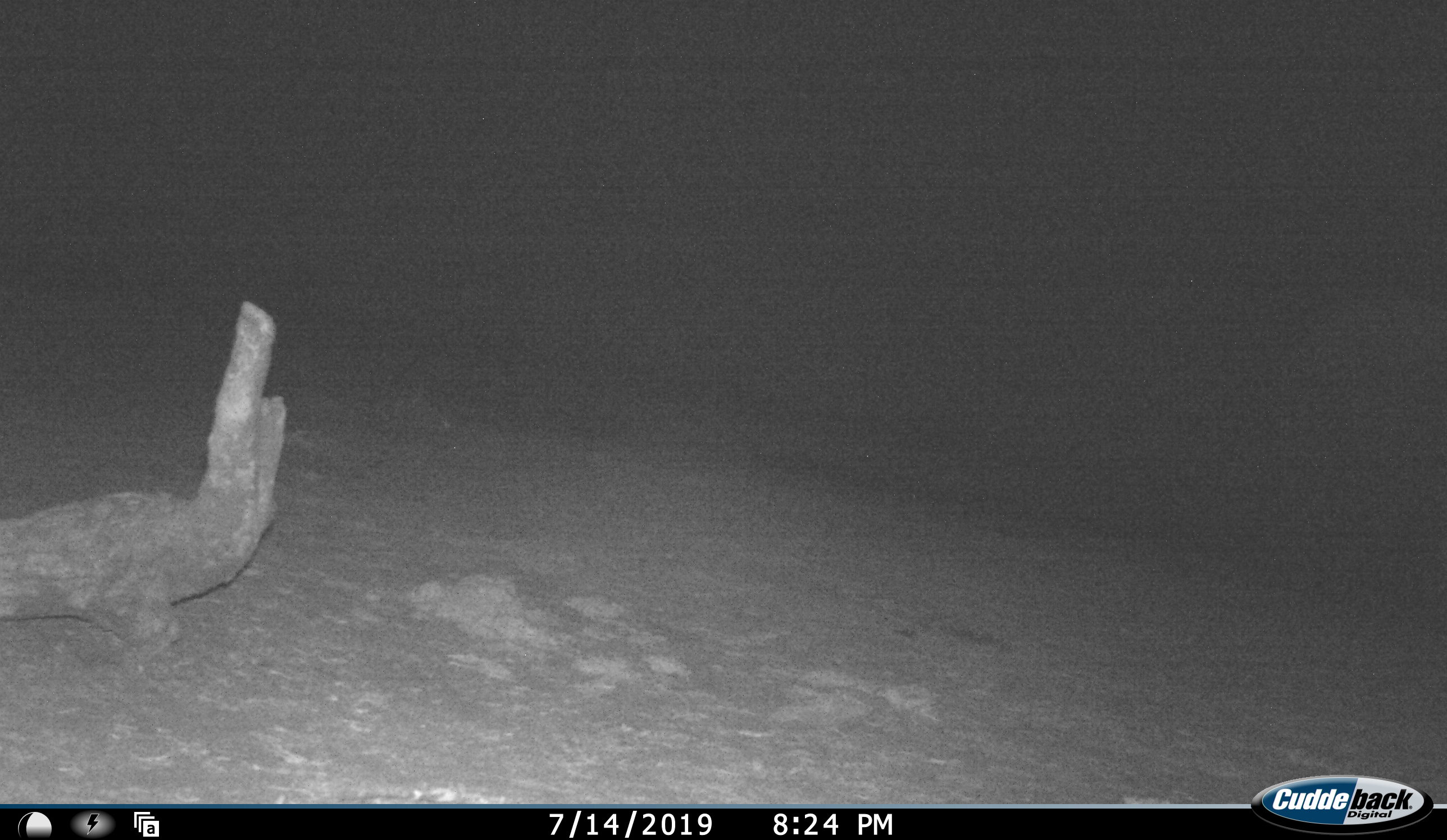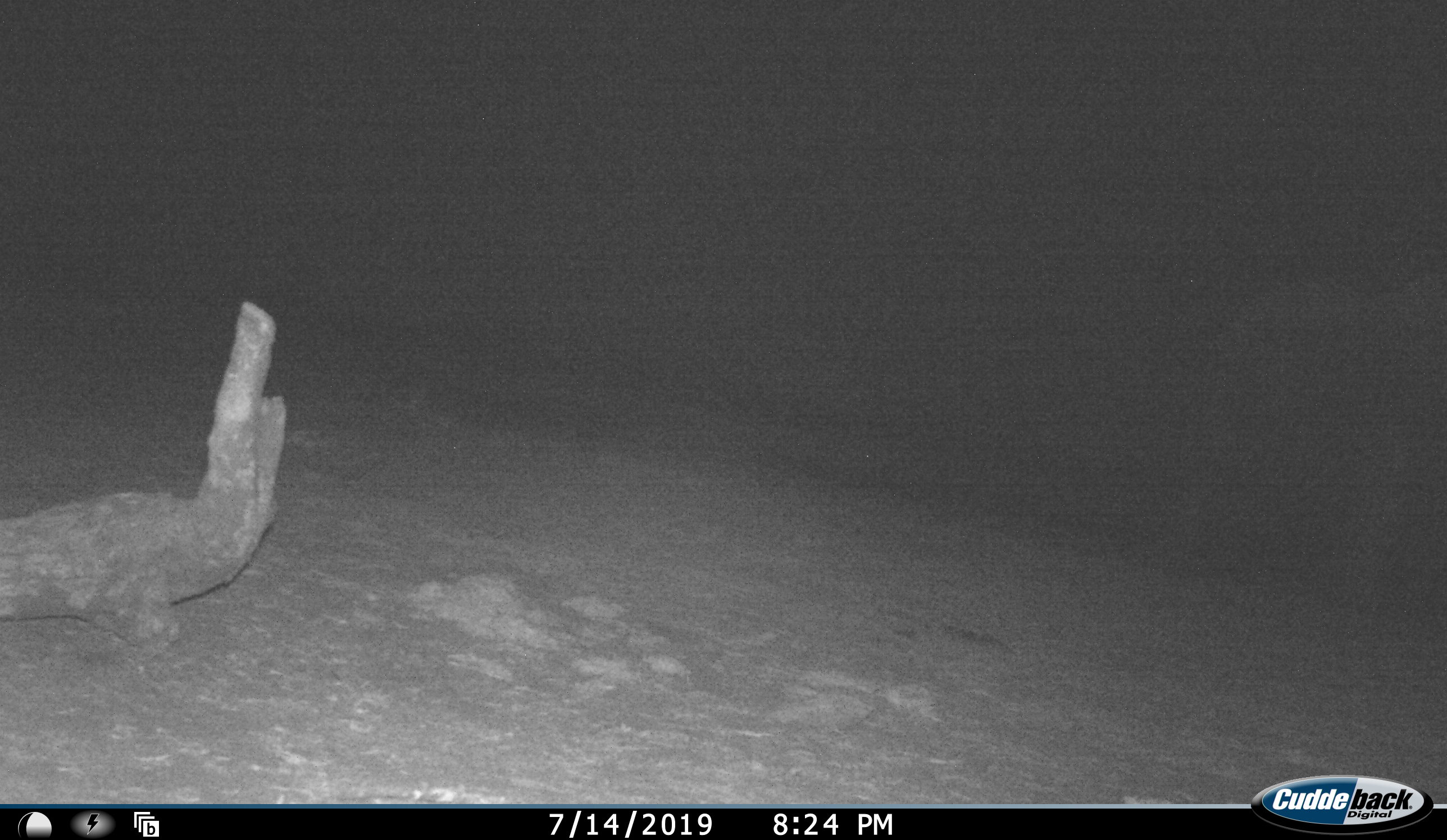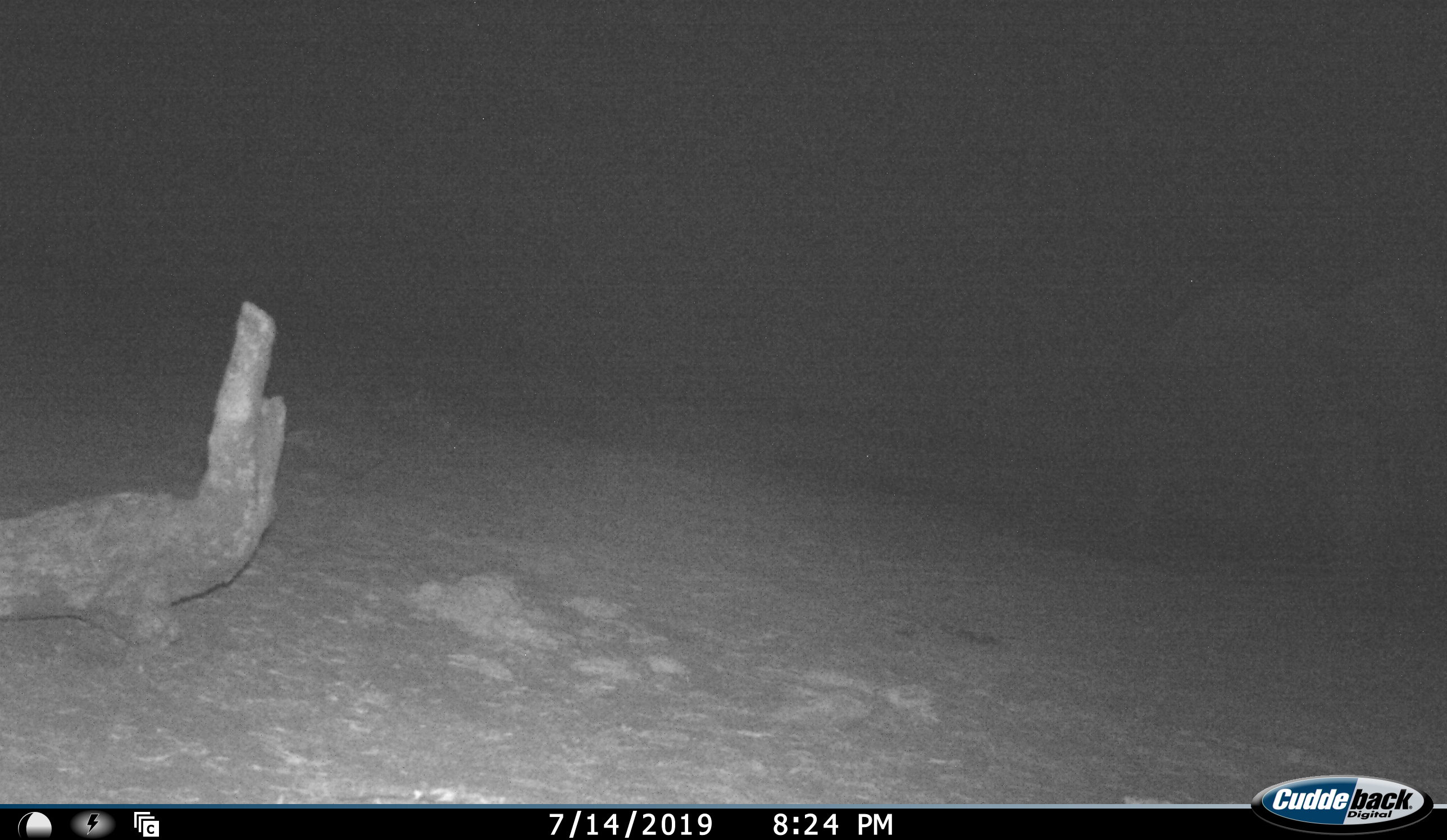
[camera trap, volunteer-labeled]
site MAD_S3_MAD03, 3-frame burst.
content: unidentified animal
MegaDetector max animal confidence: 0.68